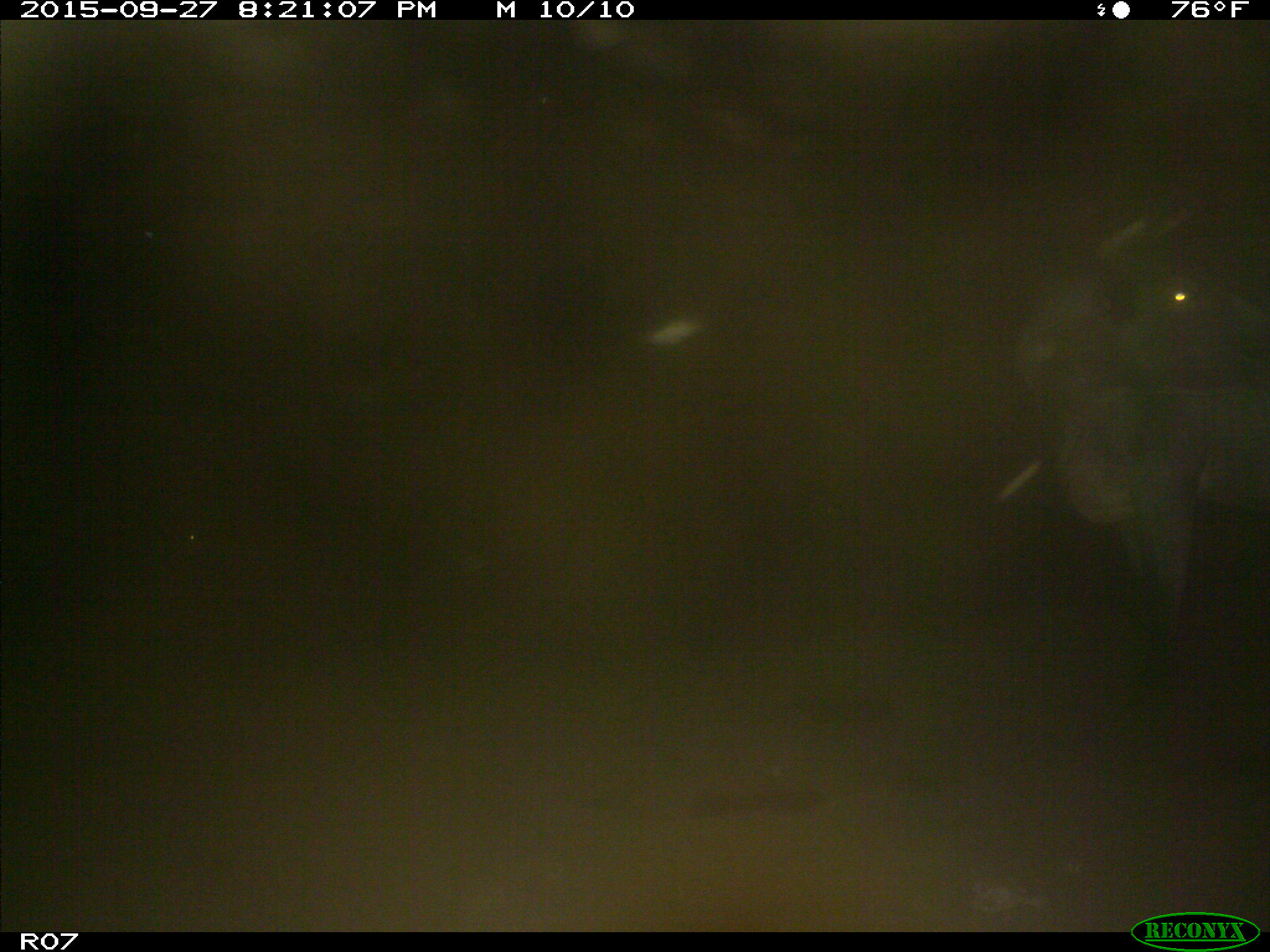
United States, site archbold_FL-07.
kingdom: Animalia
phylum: Chordata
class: Mammalia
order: Artiodactyla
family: Bovidae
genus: Bos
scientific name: Bos taurus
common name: domestic cow